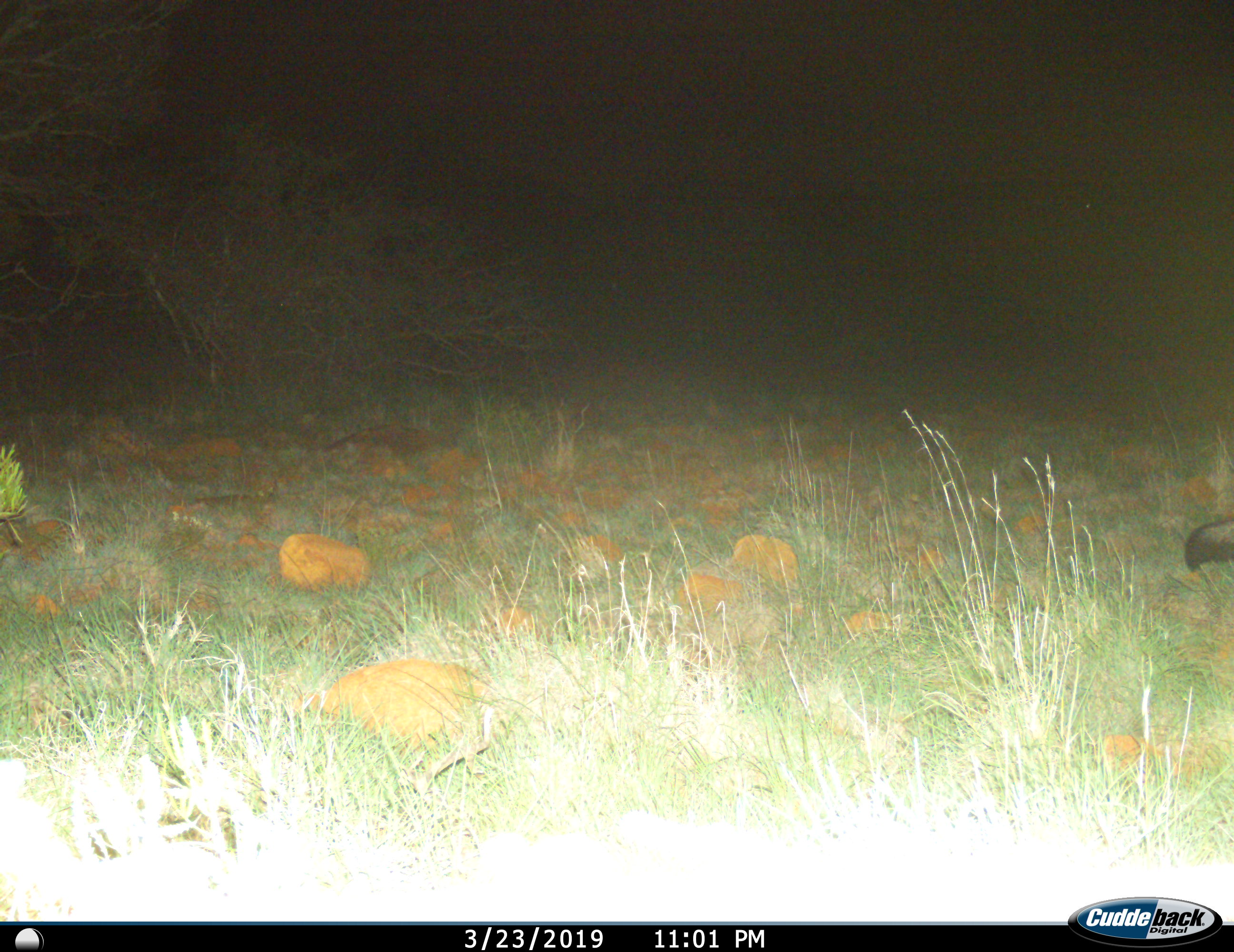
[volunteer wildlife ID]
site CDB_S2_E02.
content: unidentified animal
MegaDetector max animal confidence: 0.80